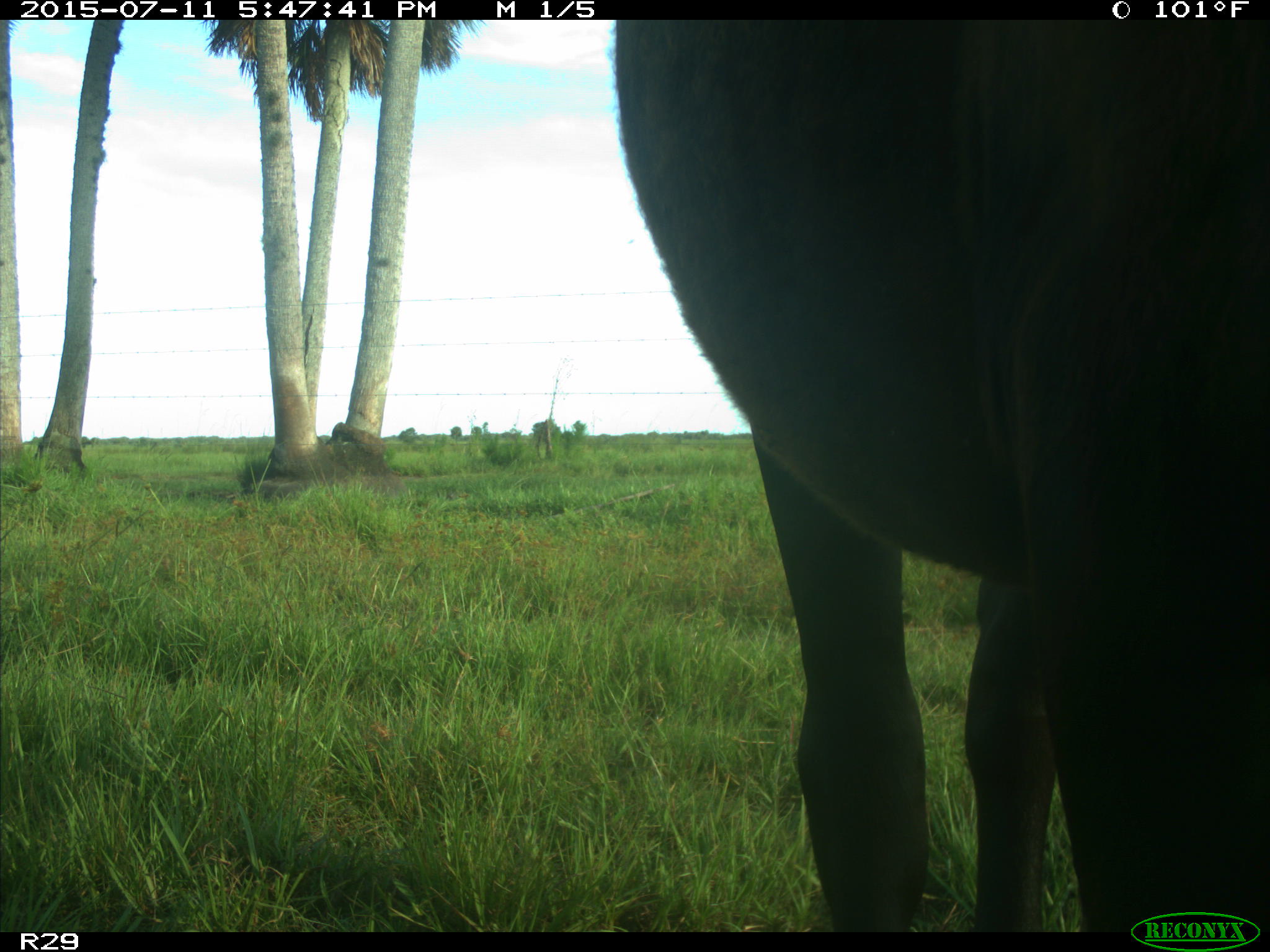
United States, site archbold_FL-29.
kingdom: Animalia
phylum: Chordata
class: Mammalia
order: Artiodactyla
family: Bovidae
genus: Bos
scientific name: Bos taurus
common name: domestic cow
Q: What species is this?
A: Bos taurus (domestic cow).